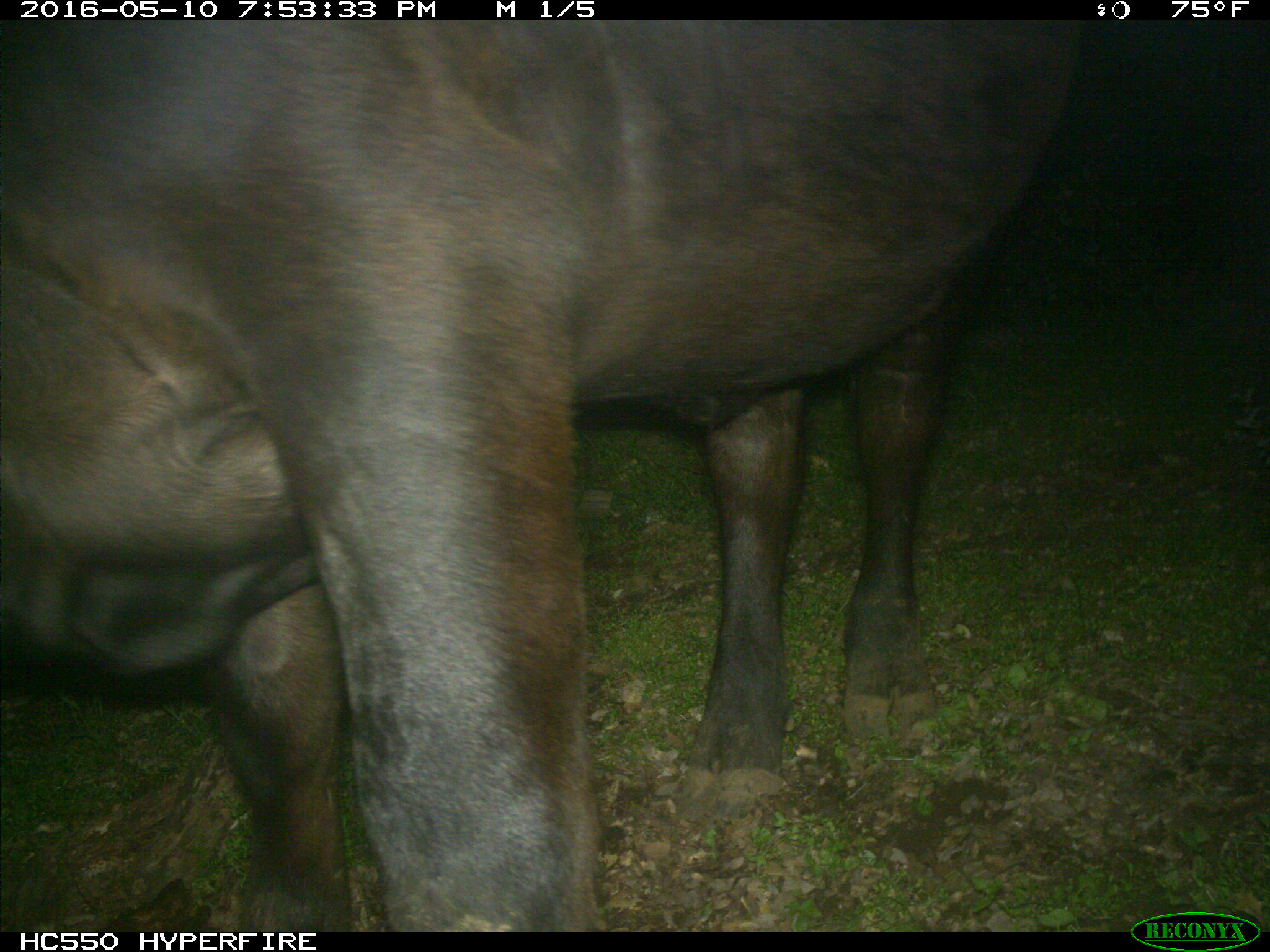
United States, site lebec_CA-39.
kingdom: Animalia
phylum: Chordata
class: Mammalia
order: Artiodactyla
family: Bovidae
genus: Bos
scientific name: Bos taurus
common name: domestic cow